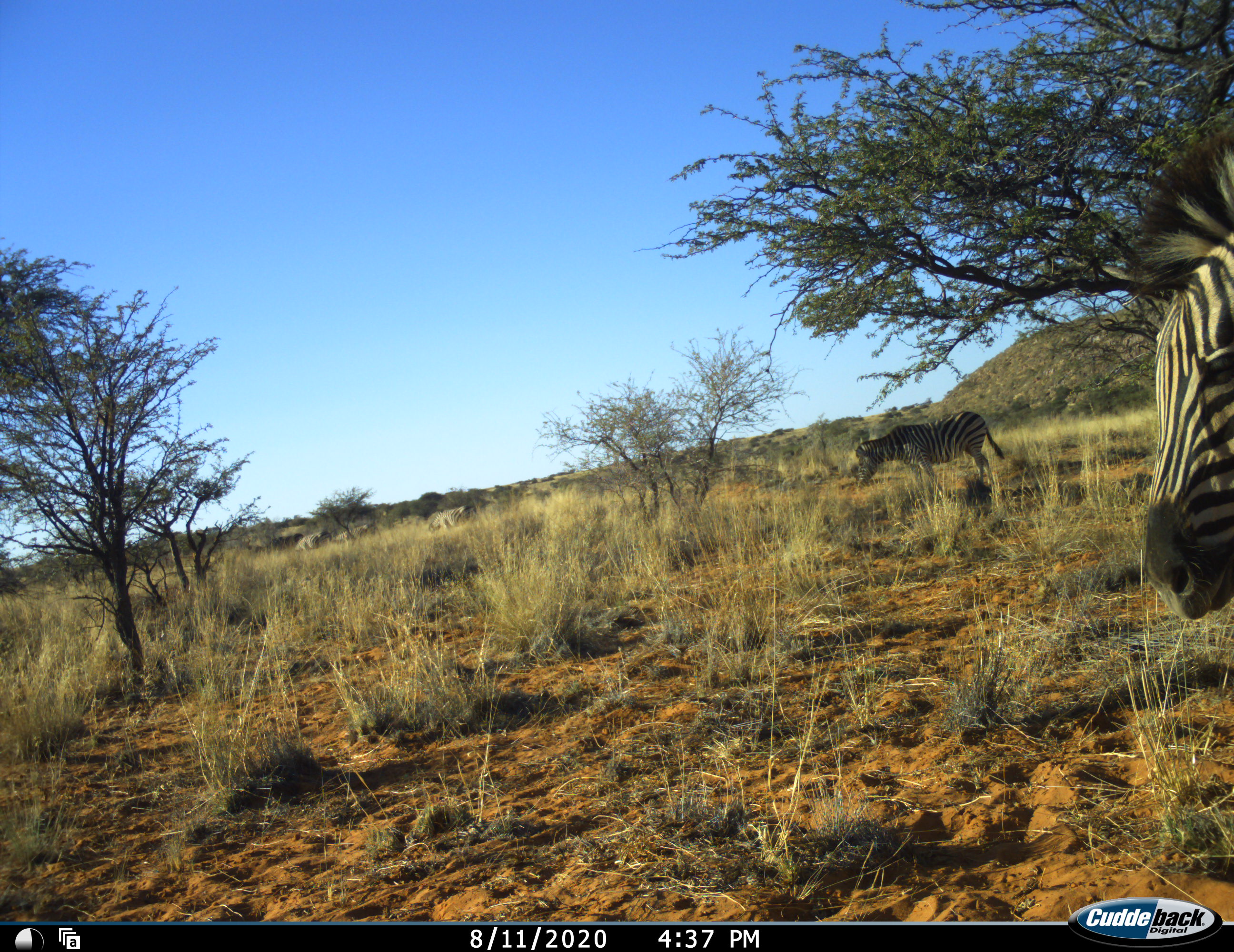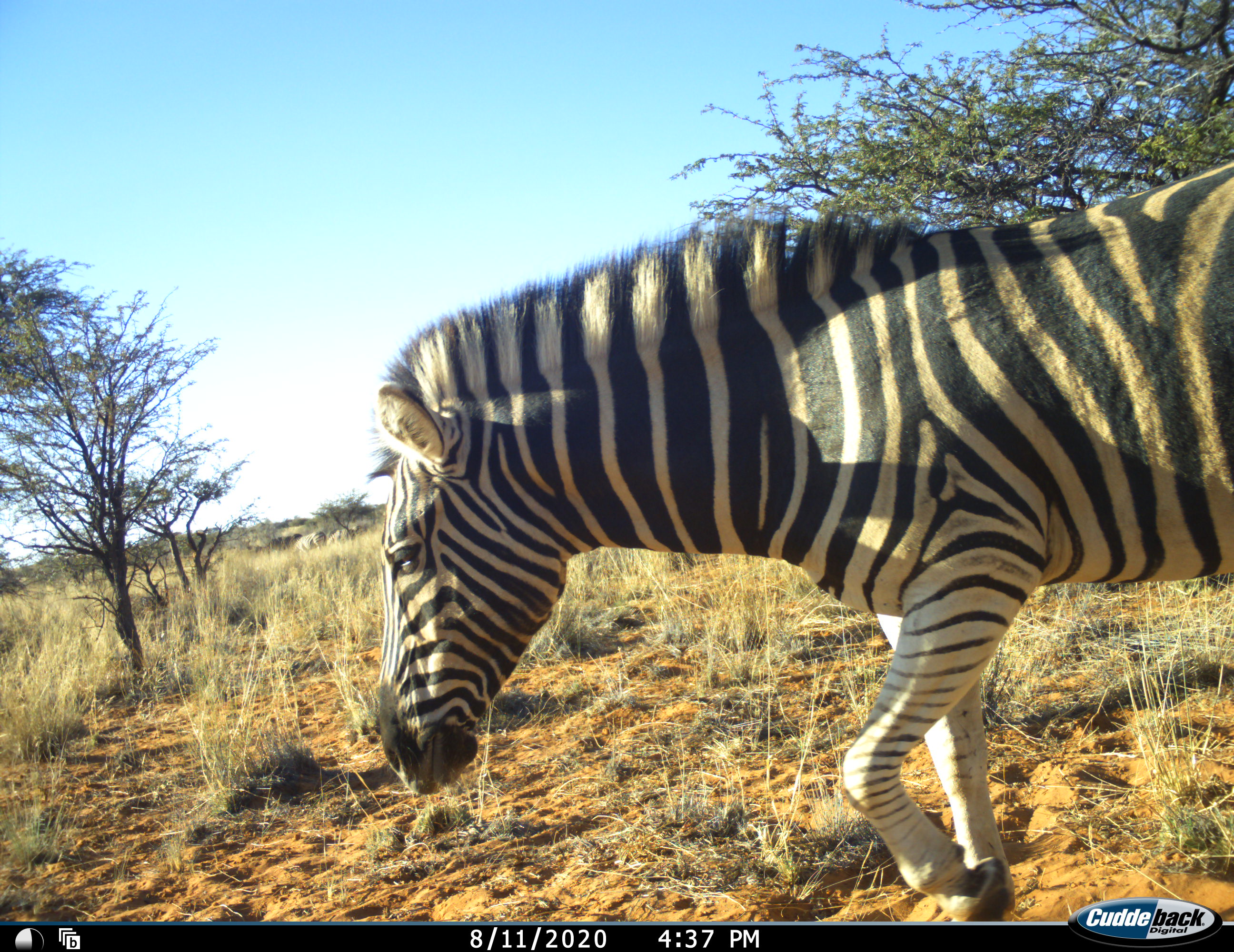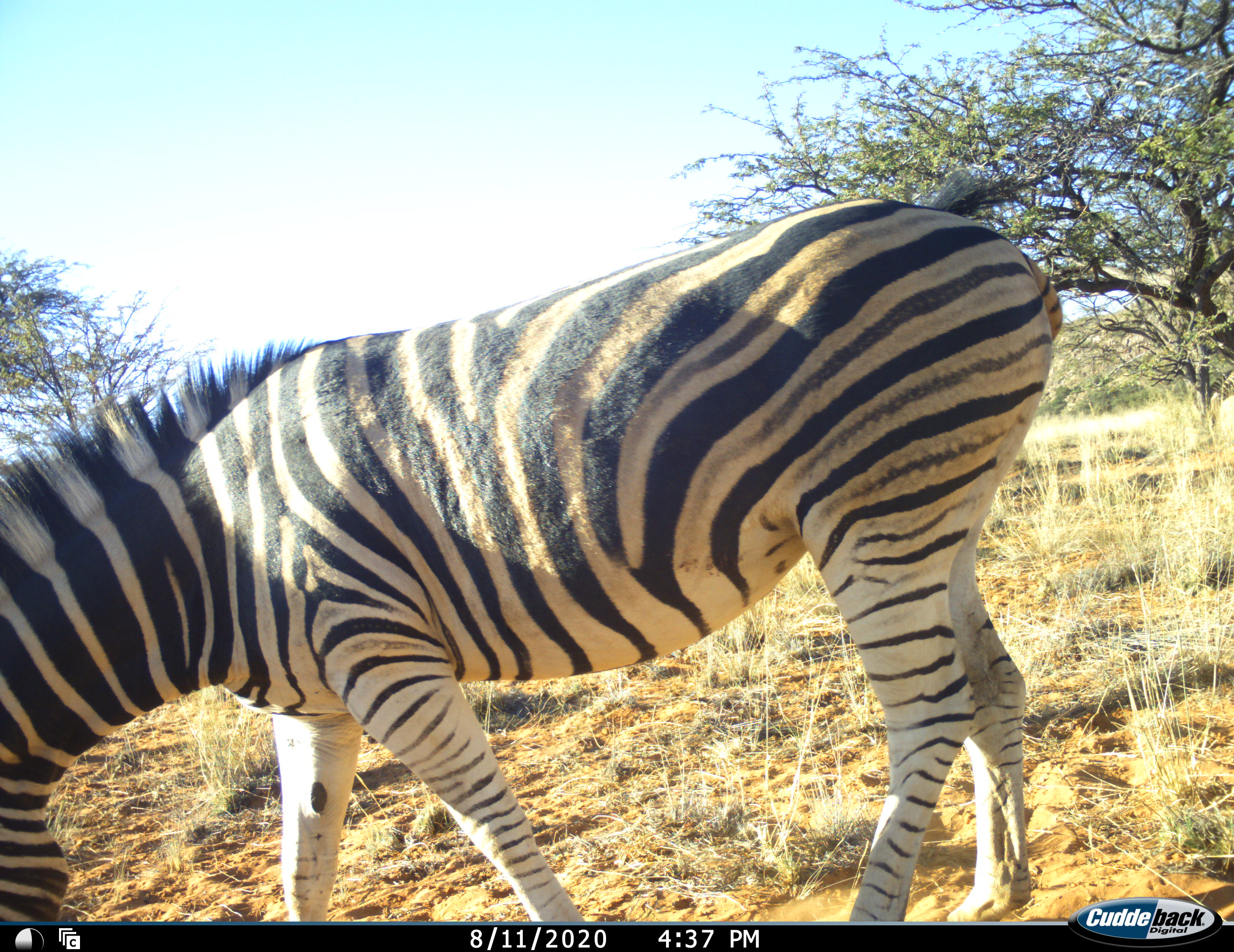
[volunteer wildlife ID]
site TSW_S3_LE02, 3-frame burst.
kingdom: Animalia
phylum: Chordata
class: Mammalia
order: Perissodactyla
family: Equidae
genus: Equus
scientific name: Equus quagga burchellii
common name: burchell's zebra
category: zebraburchells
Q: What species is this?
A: Zebraburchells (burchell's zebra) (Equus quagga burchellii).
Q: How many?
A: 2.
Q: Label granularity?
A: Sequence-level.